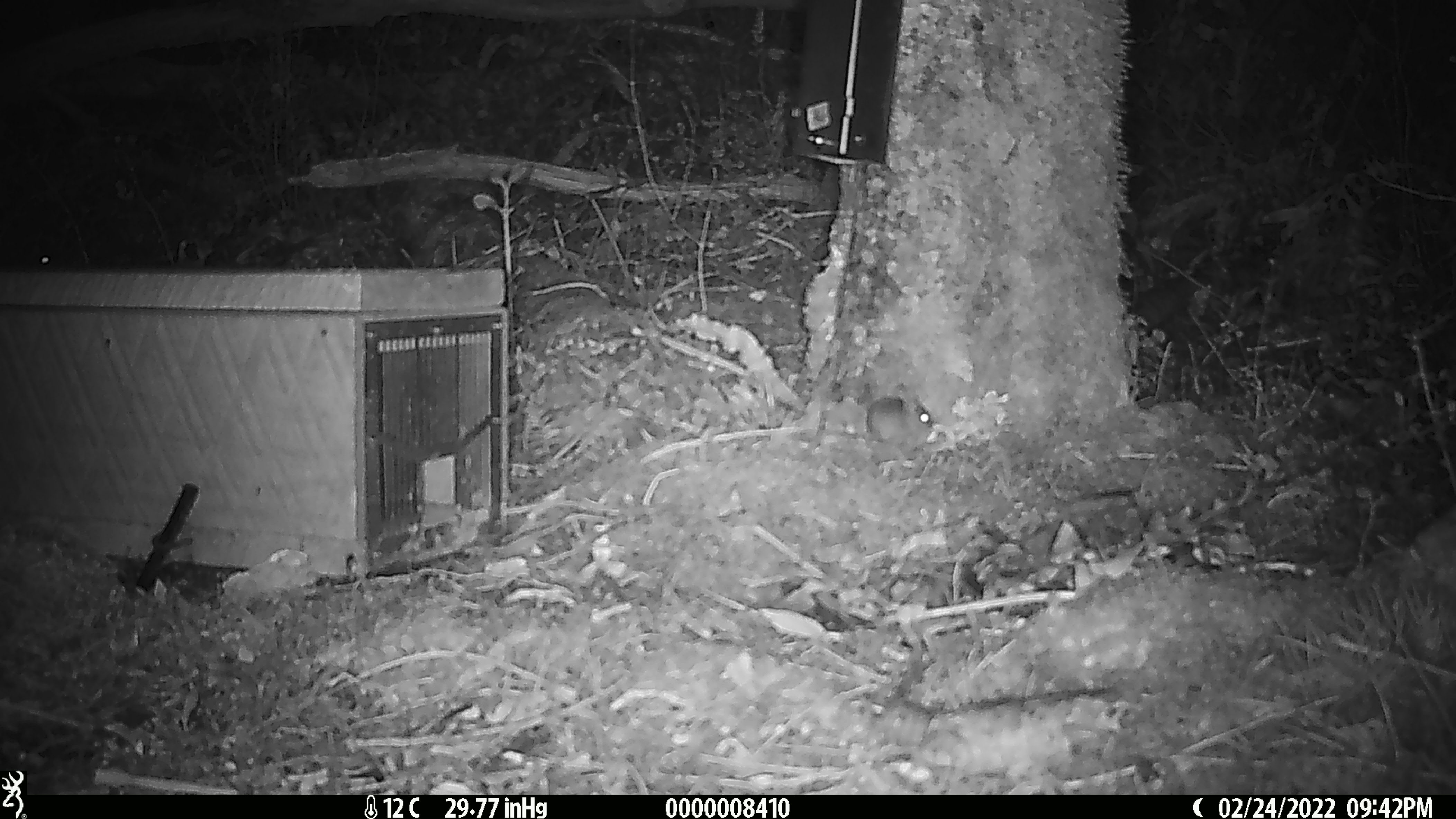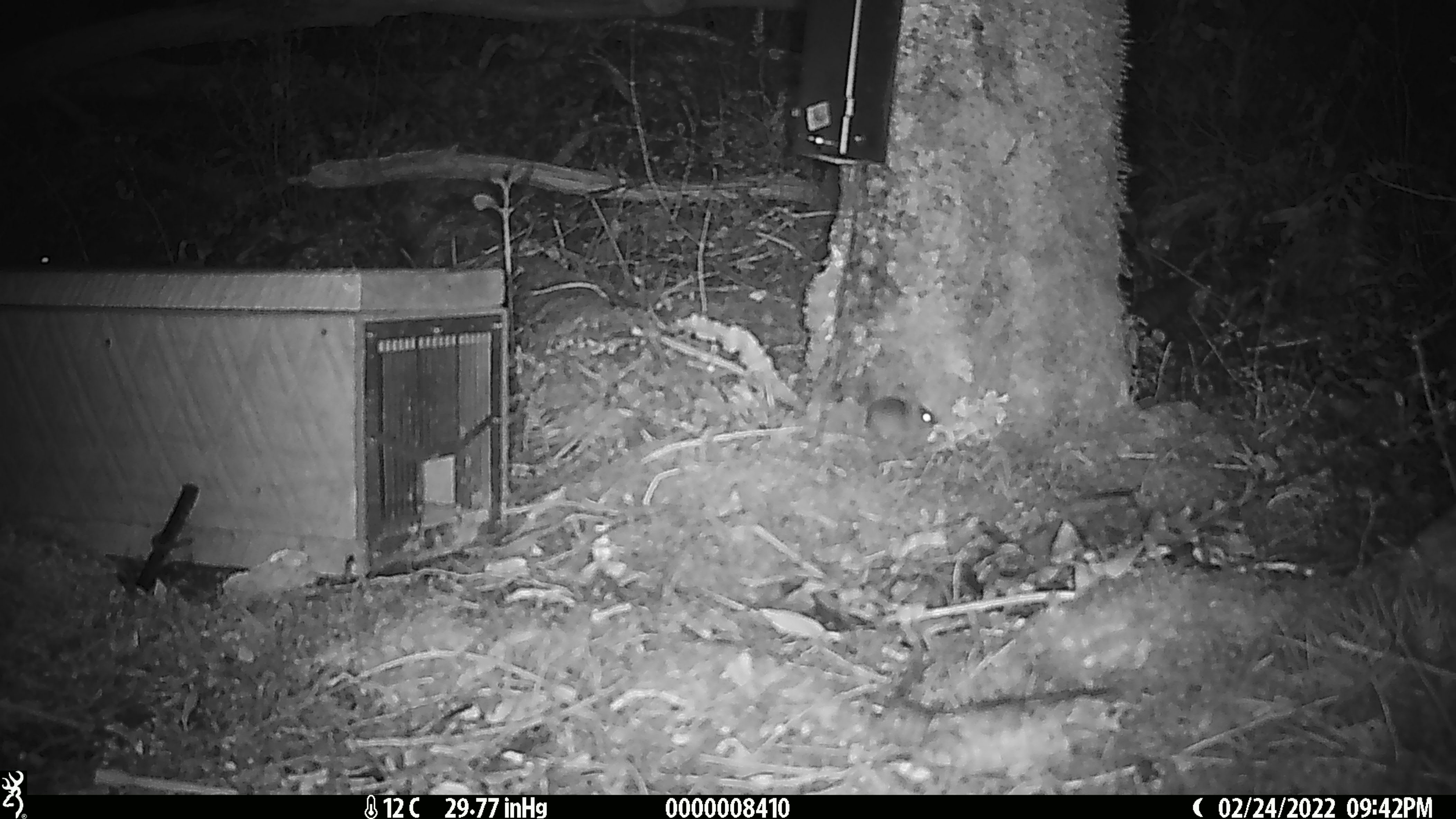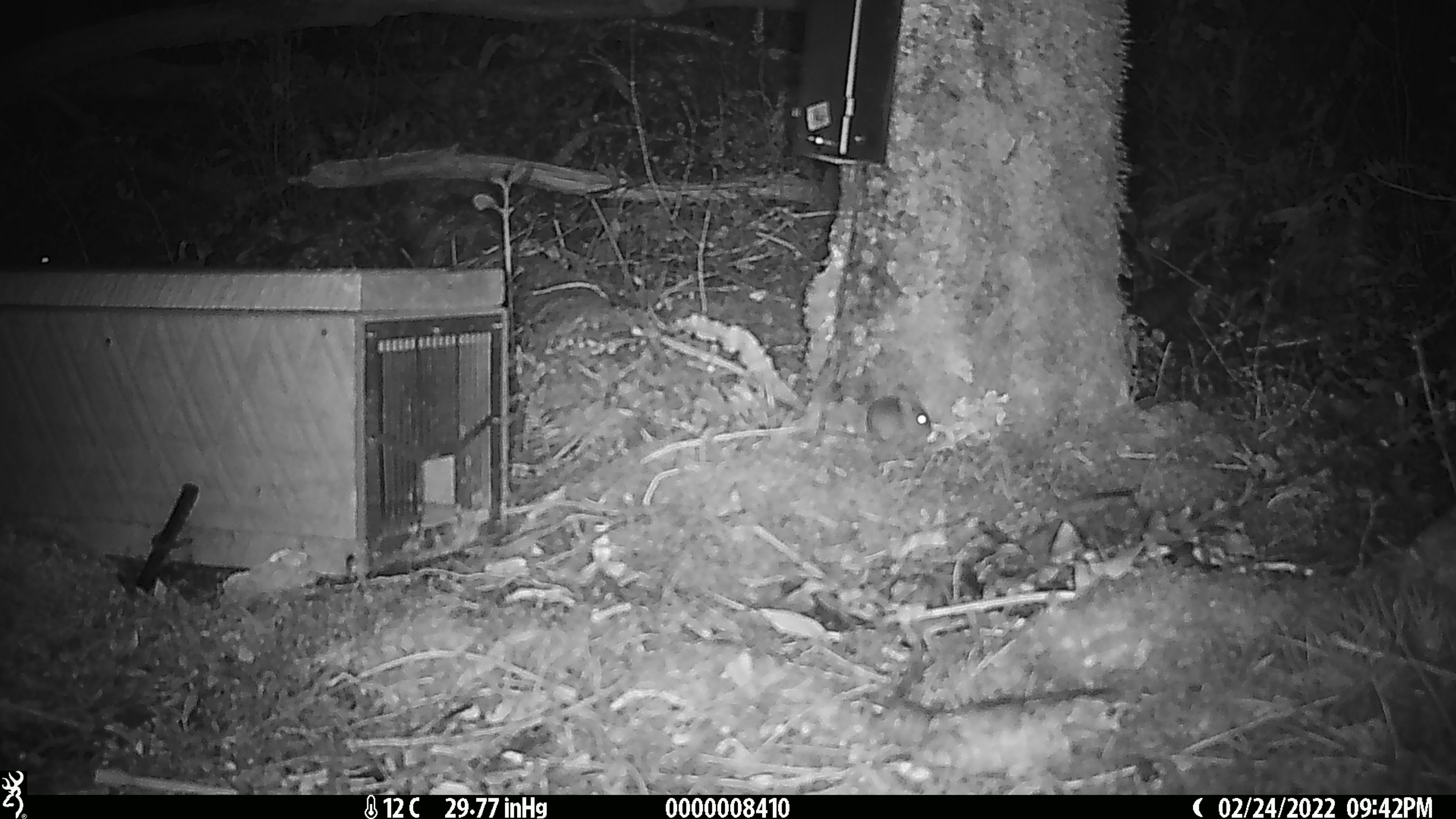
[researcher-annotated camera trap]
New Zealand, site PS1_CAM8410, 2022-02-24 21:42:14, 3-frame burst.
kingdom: Animalia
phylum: Chordata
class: Mammalia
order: Rodentia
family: Muridae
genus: Mus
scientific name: Mus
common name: mouse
Mouse (Mus).